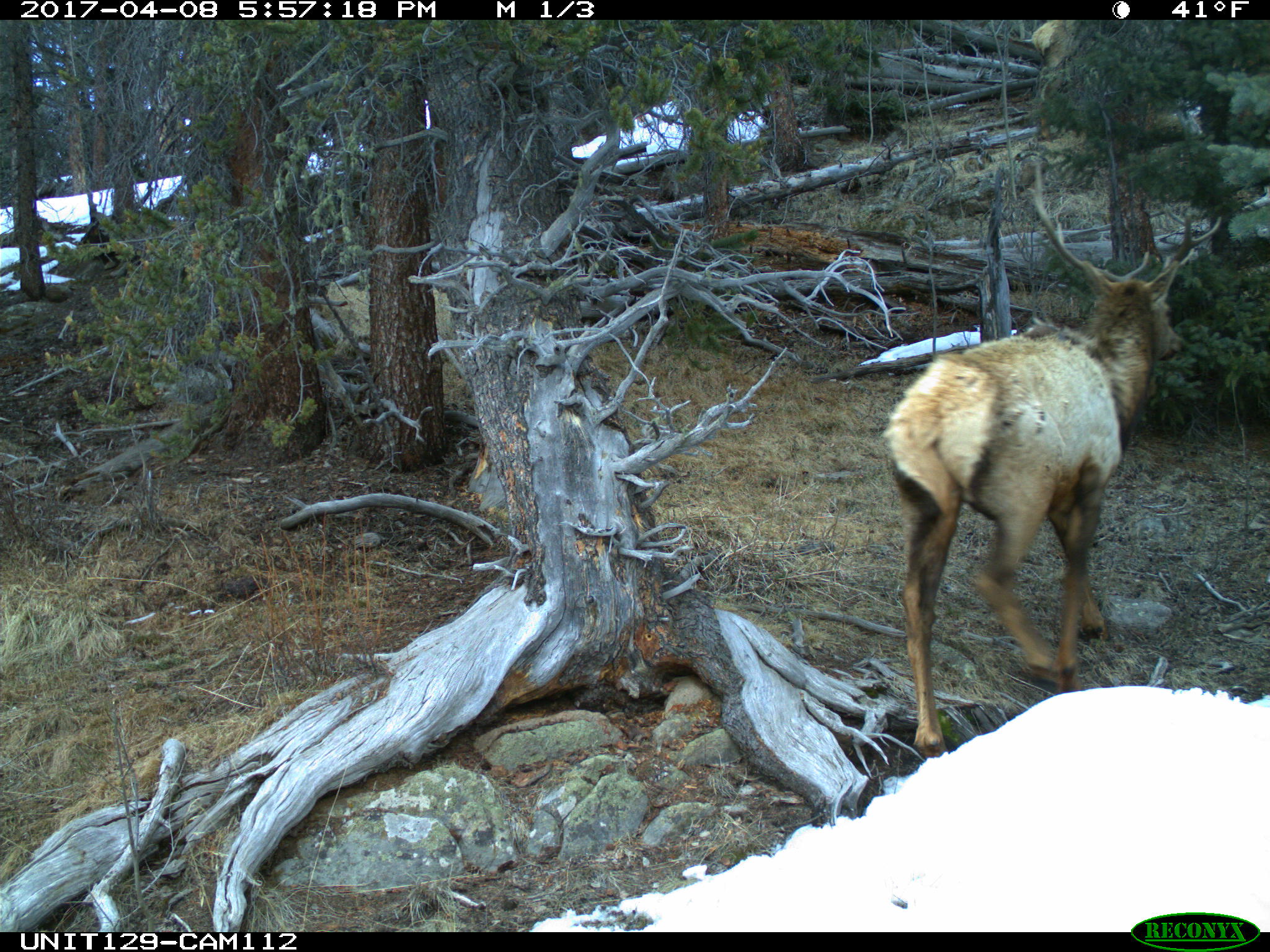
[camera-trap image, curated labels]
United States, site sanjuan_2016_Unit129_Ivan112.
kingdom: Animalia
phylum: Chordata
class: Mammalia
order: Artiodactyla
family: Cervidae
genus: Cervus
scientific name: Cervus elaphus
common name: red deer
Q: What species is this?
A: Cervus elaphus (red deer).